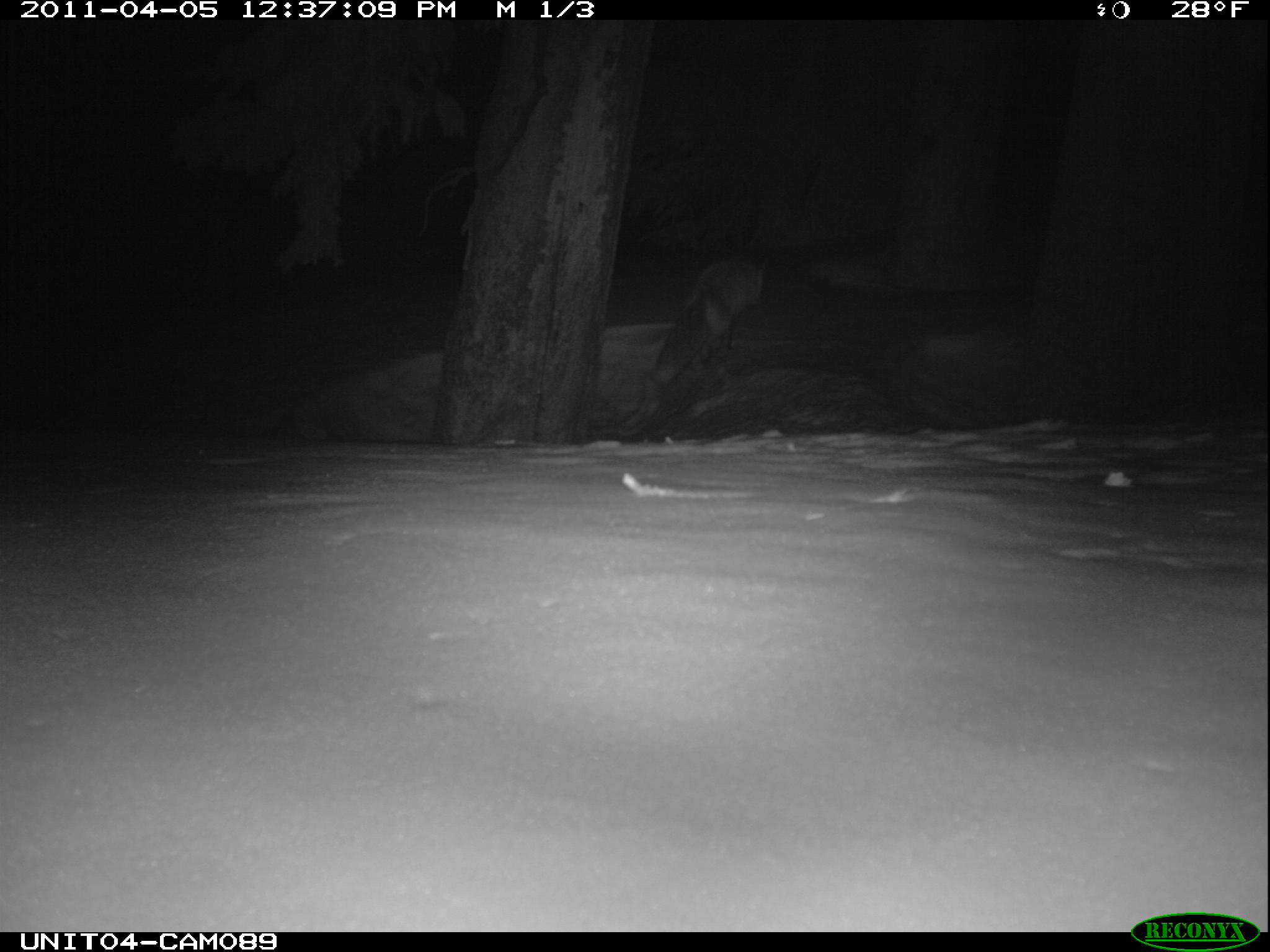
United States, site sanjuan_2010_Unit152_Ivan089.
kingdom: Animalia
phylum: Chordata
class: Mammalia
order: Carnivora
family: Canidae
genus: Vulpes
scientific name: Vulpes vulpes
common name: red fox